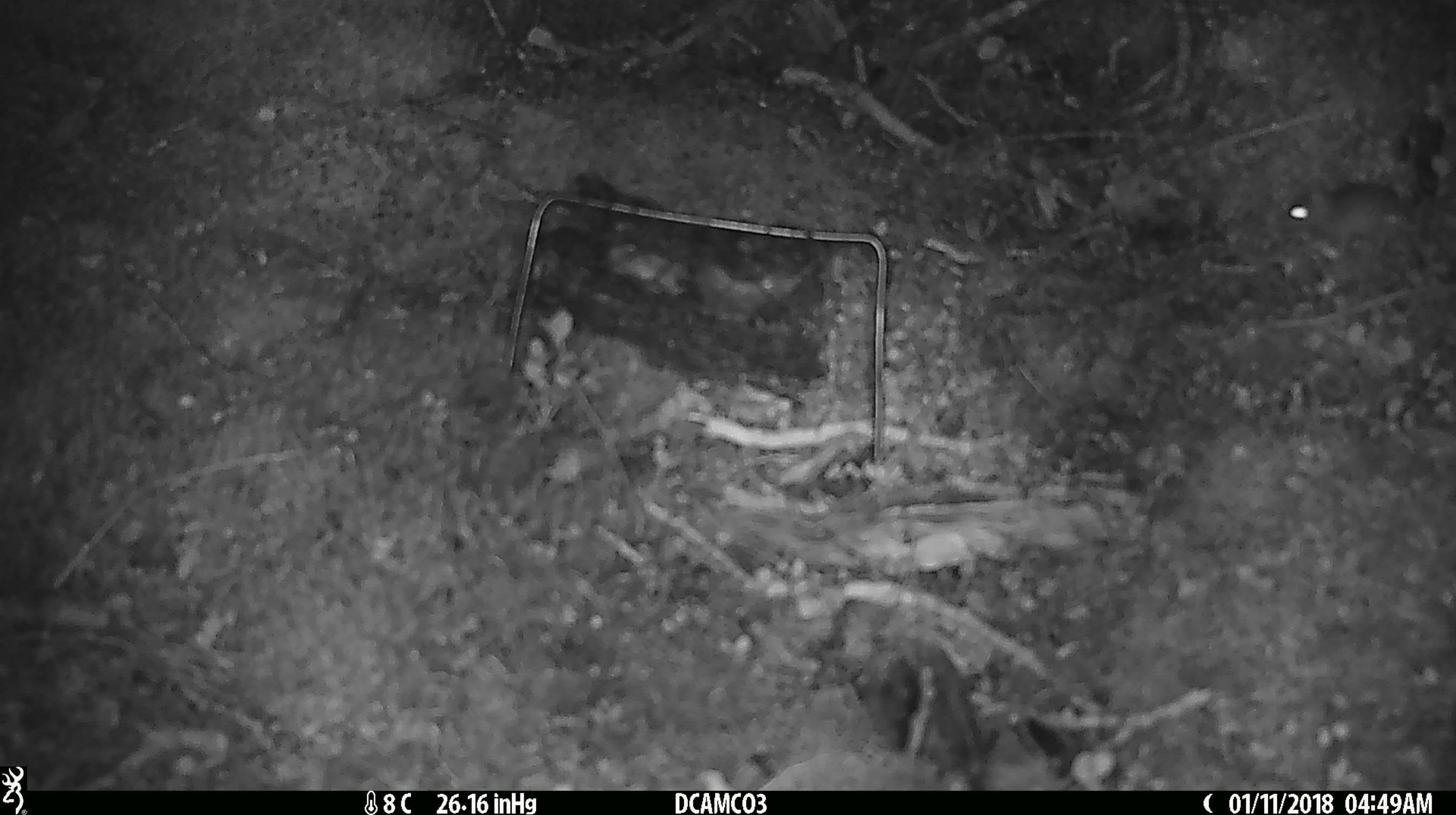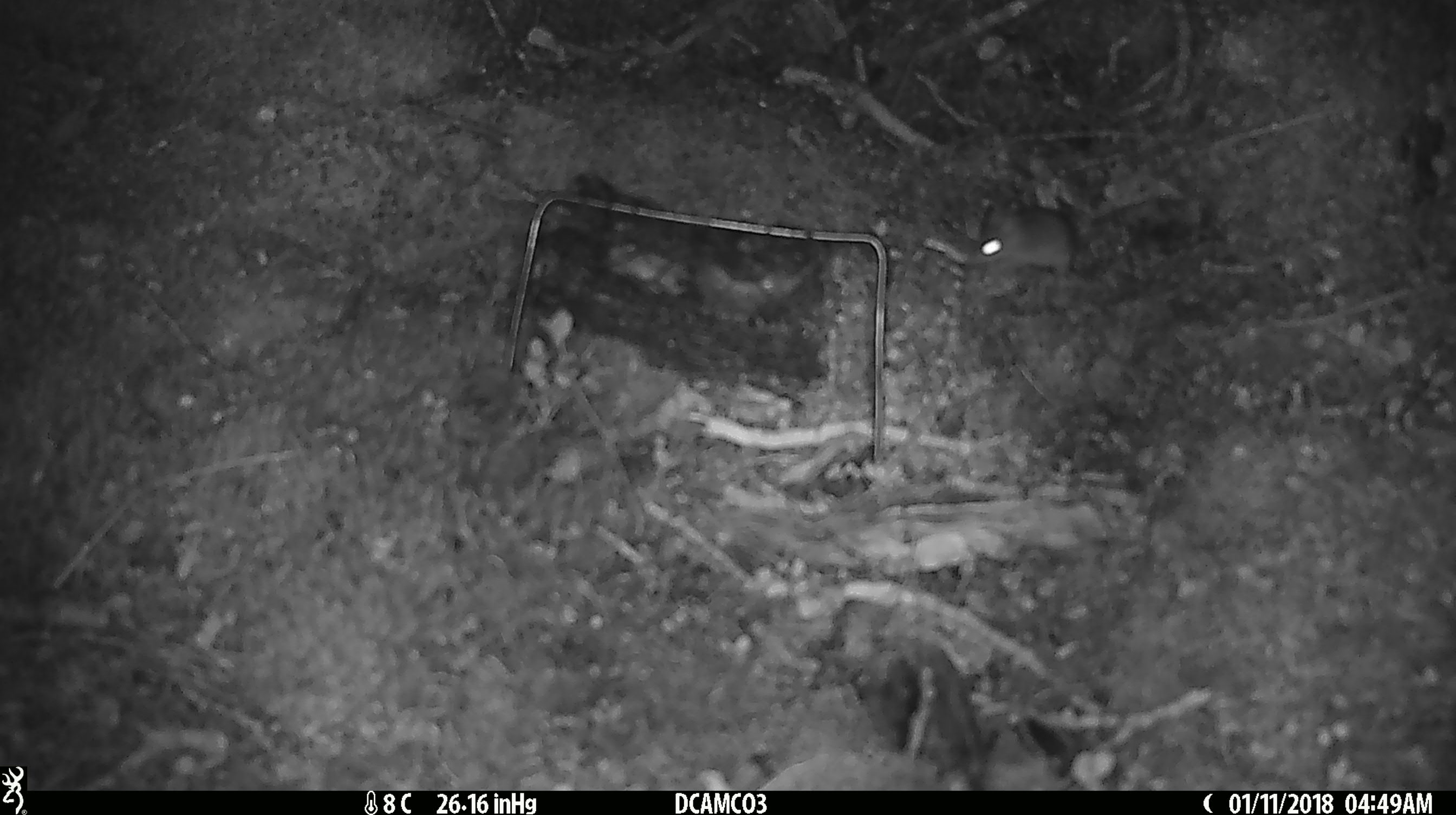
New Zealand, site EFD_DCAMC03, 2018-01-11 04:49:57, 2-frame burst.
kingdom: Animalia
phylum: Chordata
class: Mammalia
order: Rodentia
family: Muridae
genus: Mus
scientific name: Mus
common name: mouse